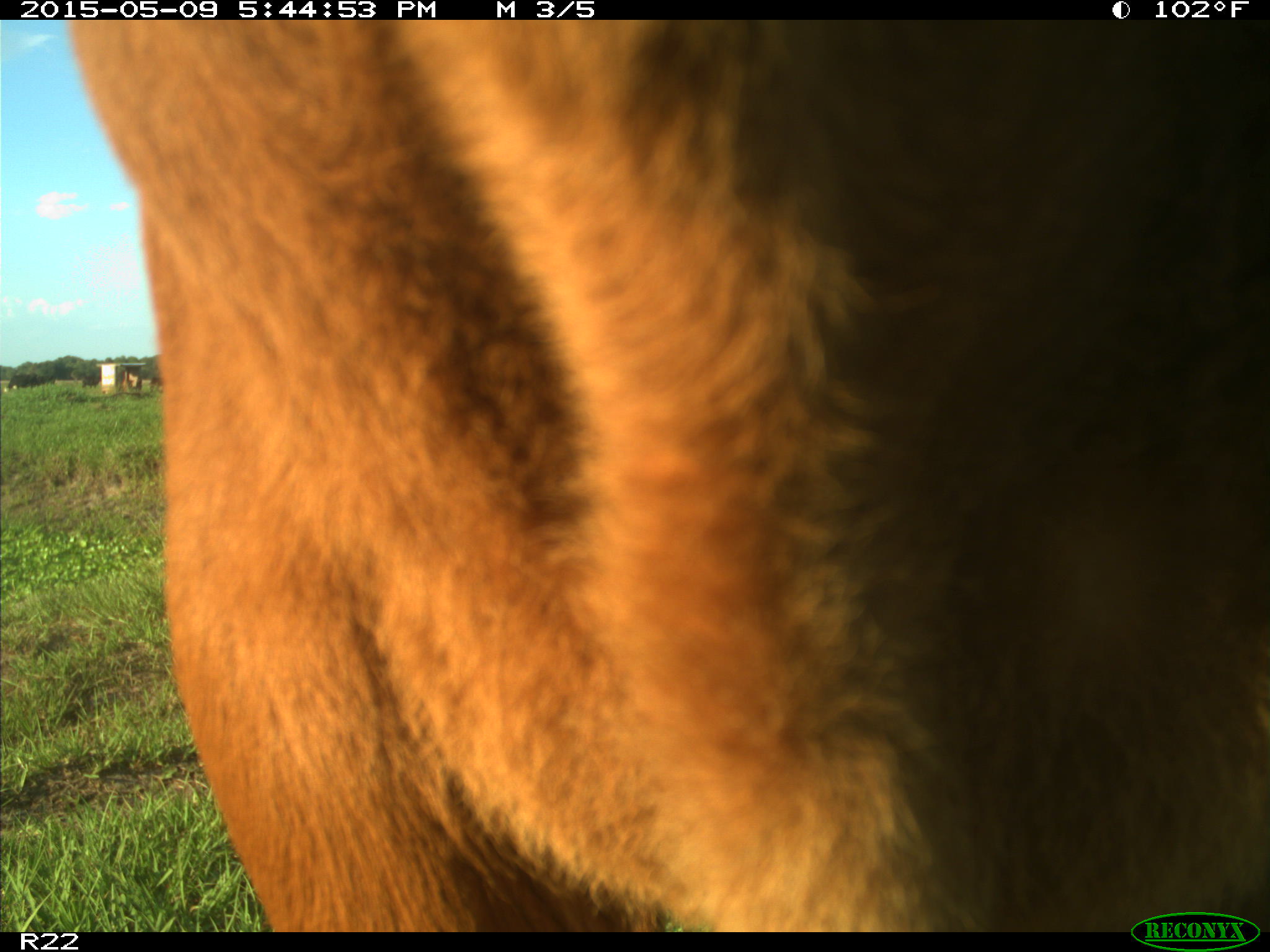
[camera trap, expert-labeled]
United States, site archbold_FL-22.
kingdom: Animalia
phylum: Chordata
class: Mammalia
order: Artiodactyla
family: Bovidae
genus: Bos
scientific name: Bos taurus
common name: domestic cow